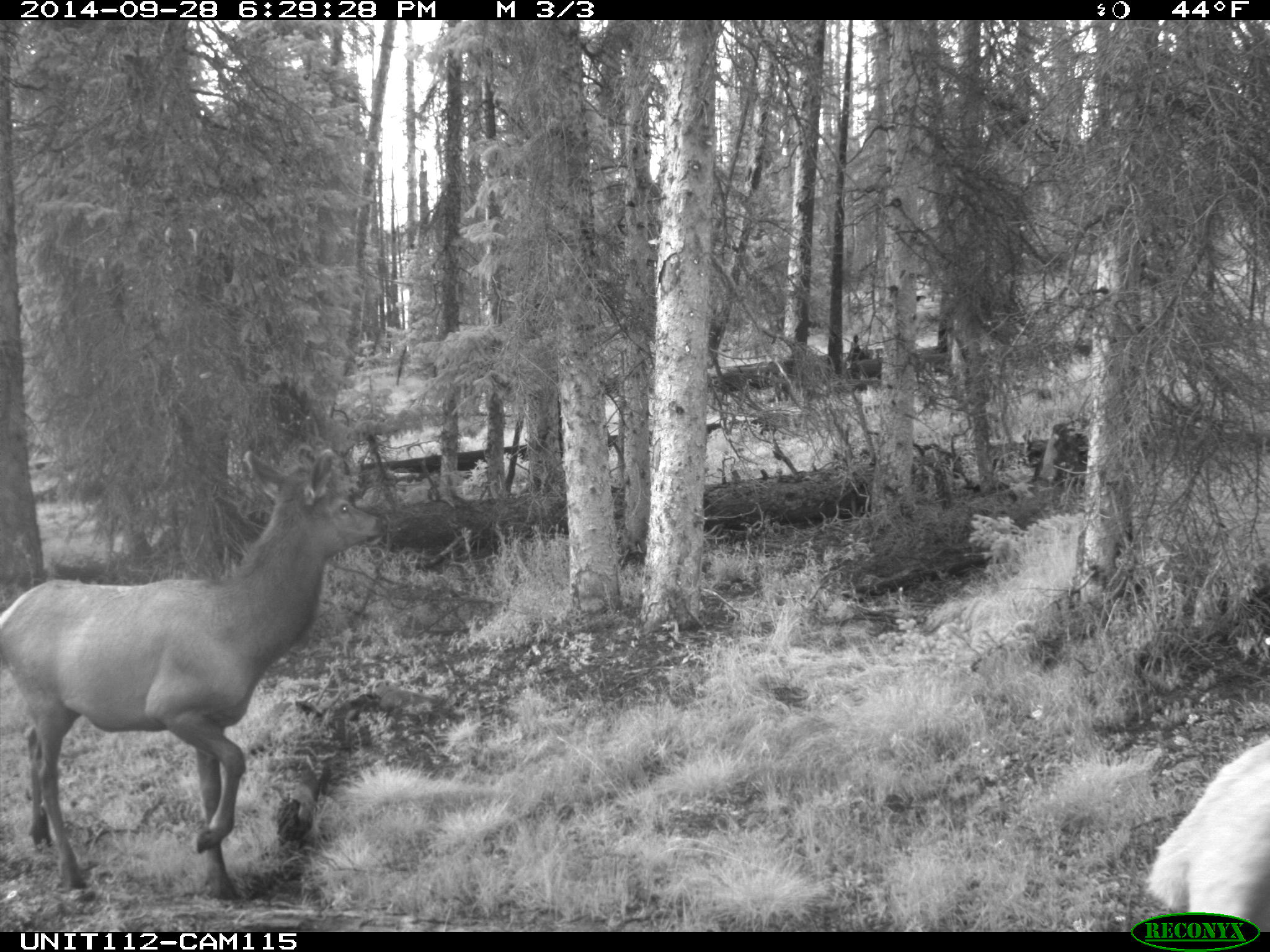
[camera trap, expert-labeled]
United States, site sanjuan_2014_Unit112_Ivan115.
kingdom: Animalia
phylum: Chordata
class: Mammalia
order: Artiodactyla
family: Cervidae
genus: Cervus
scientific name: Cervus elaphus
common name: red deer